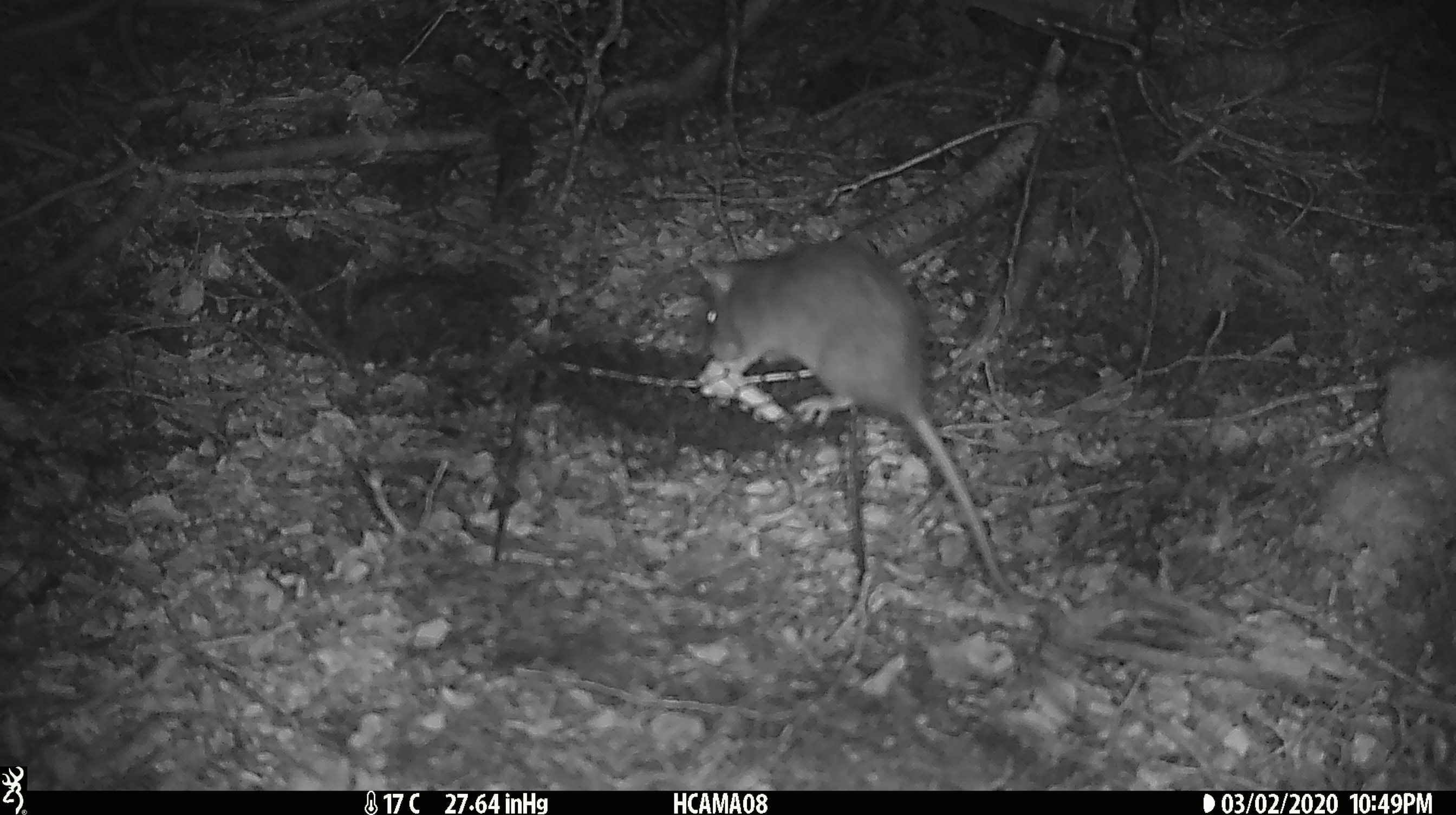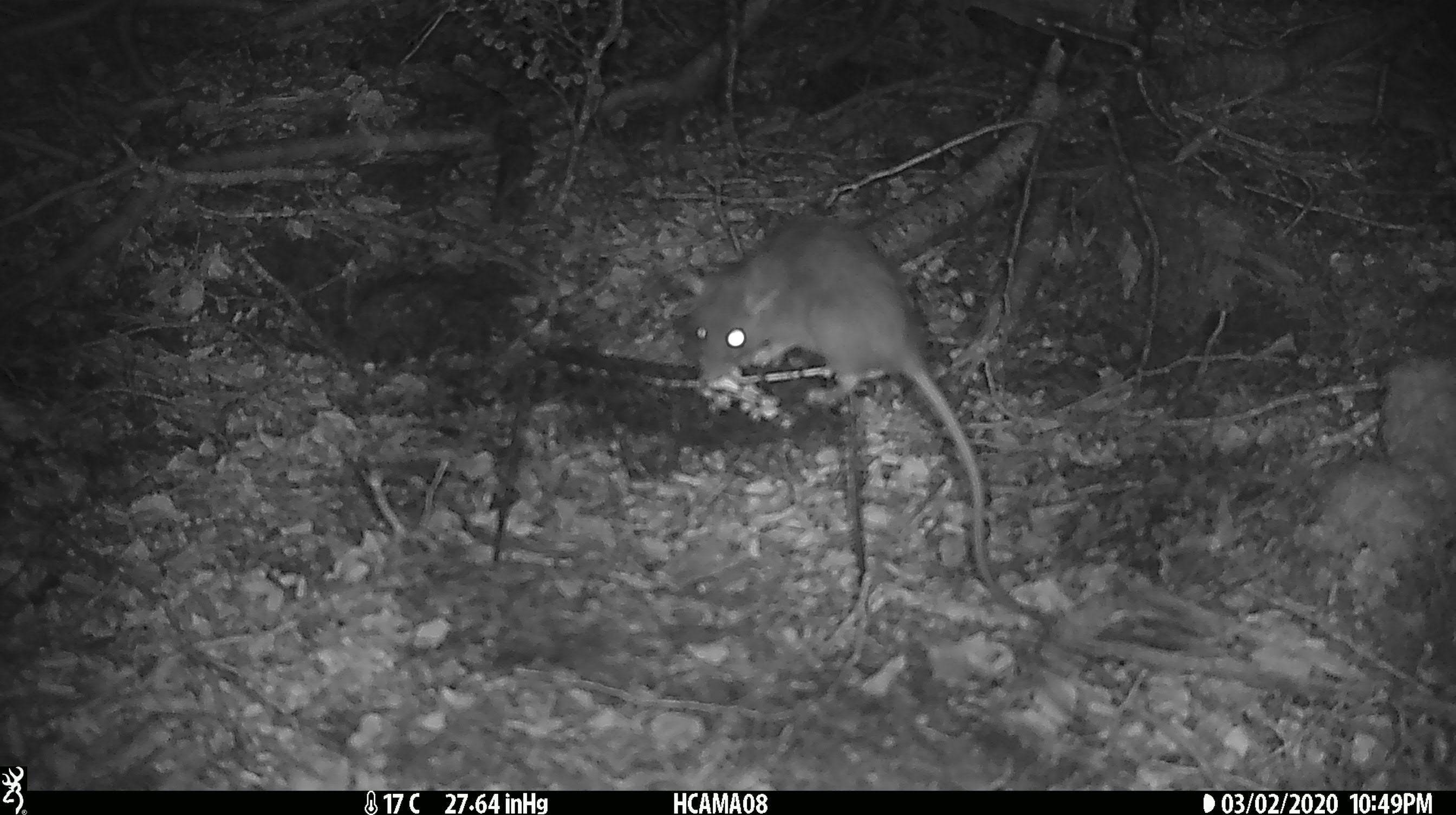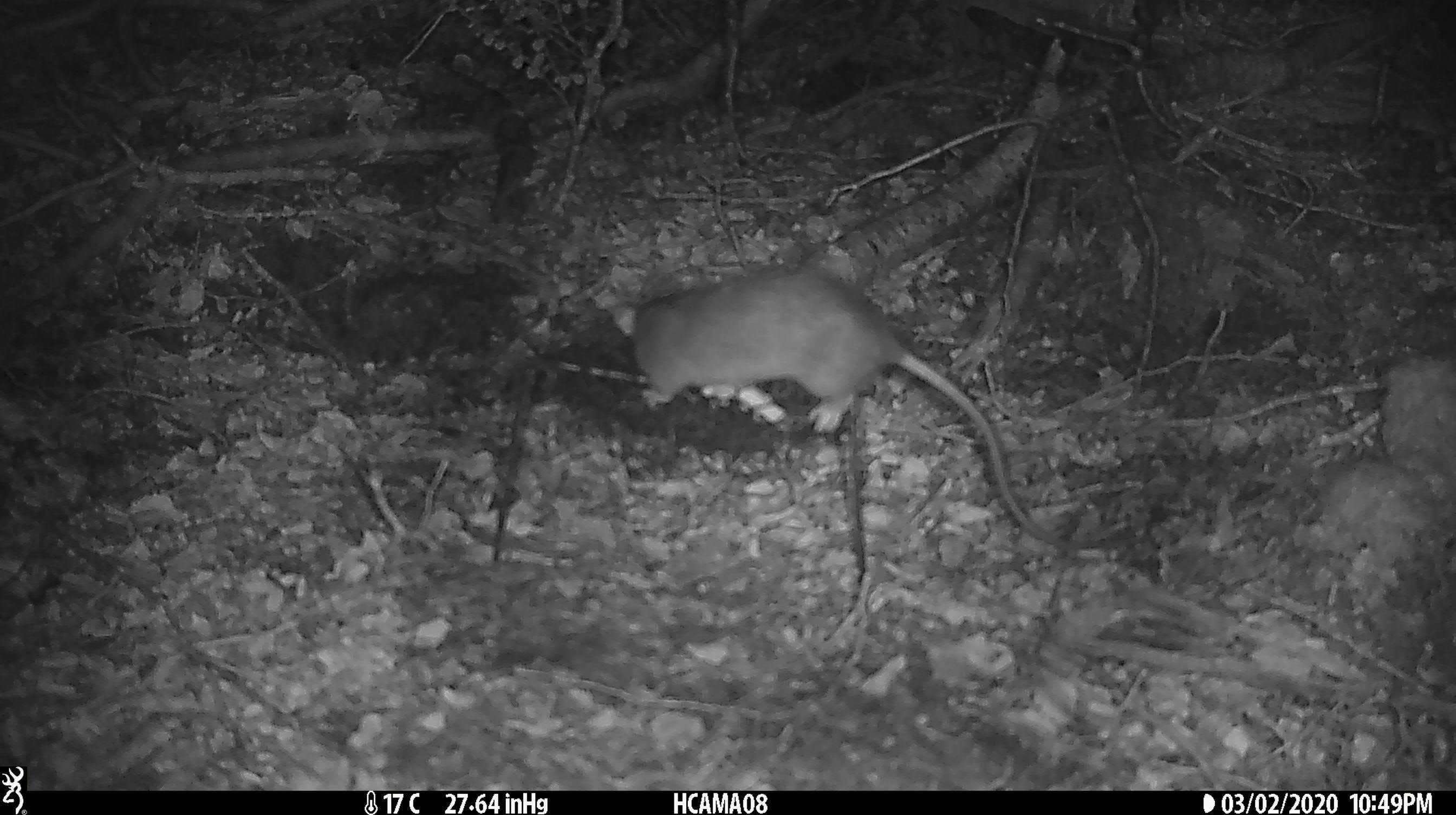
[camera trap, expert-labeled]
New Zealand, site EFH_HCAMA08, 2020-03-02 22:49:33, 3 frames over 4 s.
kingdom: Animalia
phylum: Chordata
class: Mammalia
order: Rodentia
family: Muridae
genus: Rattus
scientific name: Rattus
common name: rat